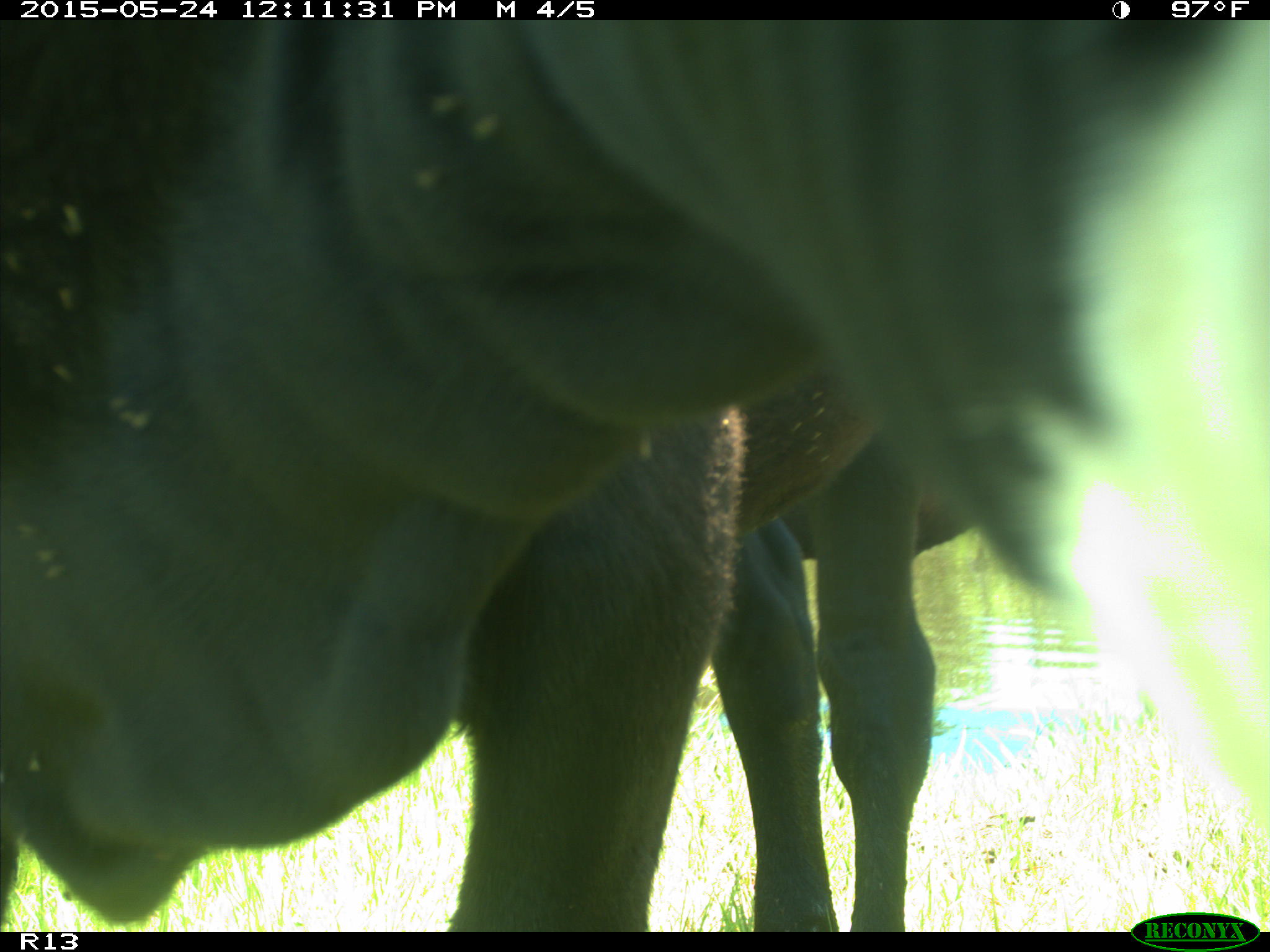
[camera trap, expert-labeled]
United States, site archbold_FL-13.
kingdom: Animalia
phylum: Chordata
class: Mammalia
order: Artiodactyla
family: Bovidae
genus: Bos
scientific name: Bos taurus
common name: domestic cow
Bos taurus (domestic cow).